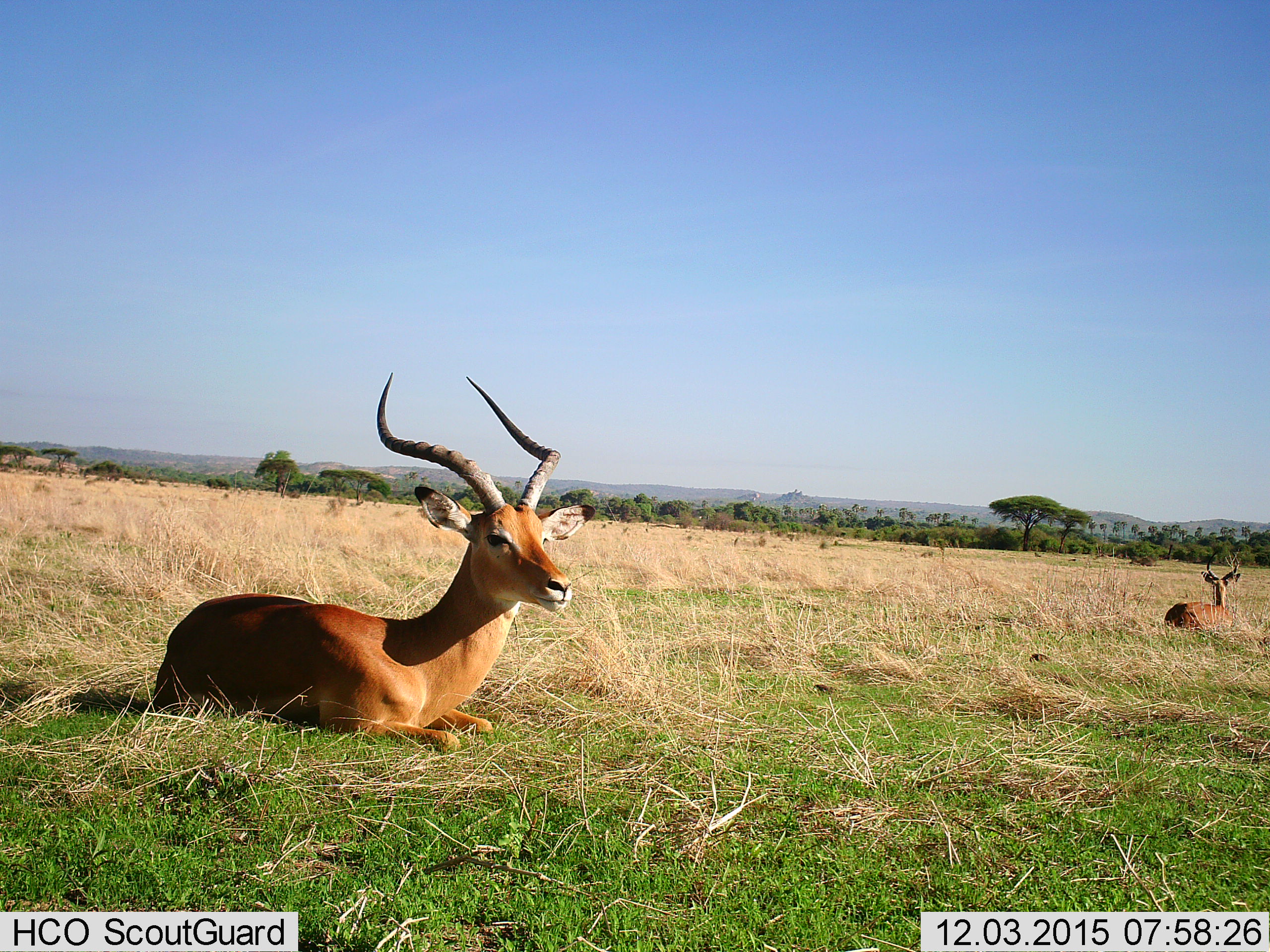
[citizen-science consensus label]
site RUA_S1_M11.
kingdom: Animalia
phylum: Chordata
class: Mammalia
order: Artiodactyla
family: Bovidae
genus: Aepyceros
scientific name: Aepyceros melampus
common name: impala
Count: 2.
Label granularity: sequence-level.